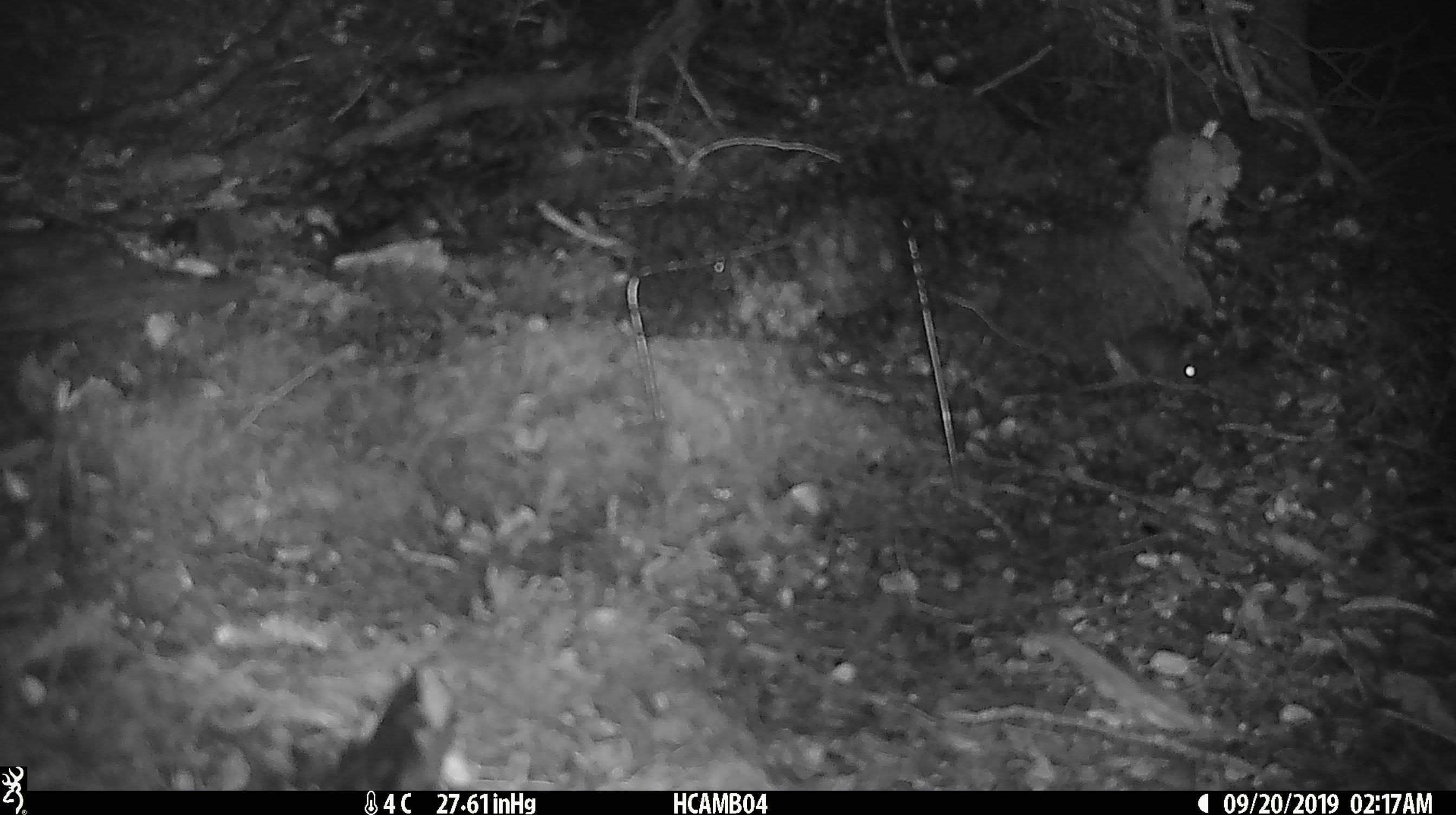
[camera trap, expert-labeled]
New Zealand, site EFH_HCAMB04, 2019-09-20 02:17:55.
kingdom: Animalia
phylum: Chordata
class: Mammalia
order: Rodentia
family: Muridae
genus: Mus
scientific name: Mus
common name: mouse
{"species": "mouse (Mus)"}